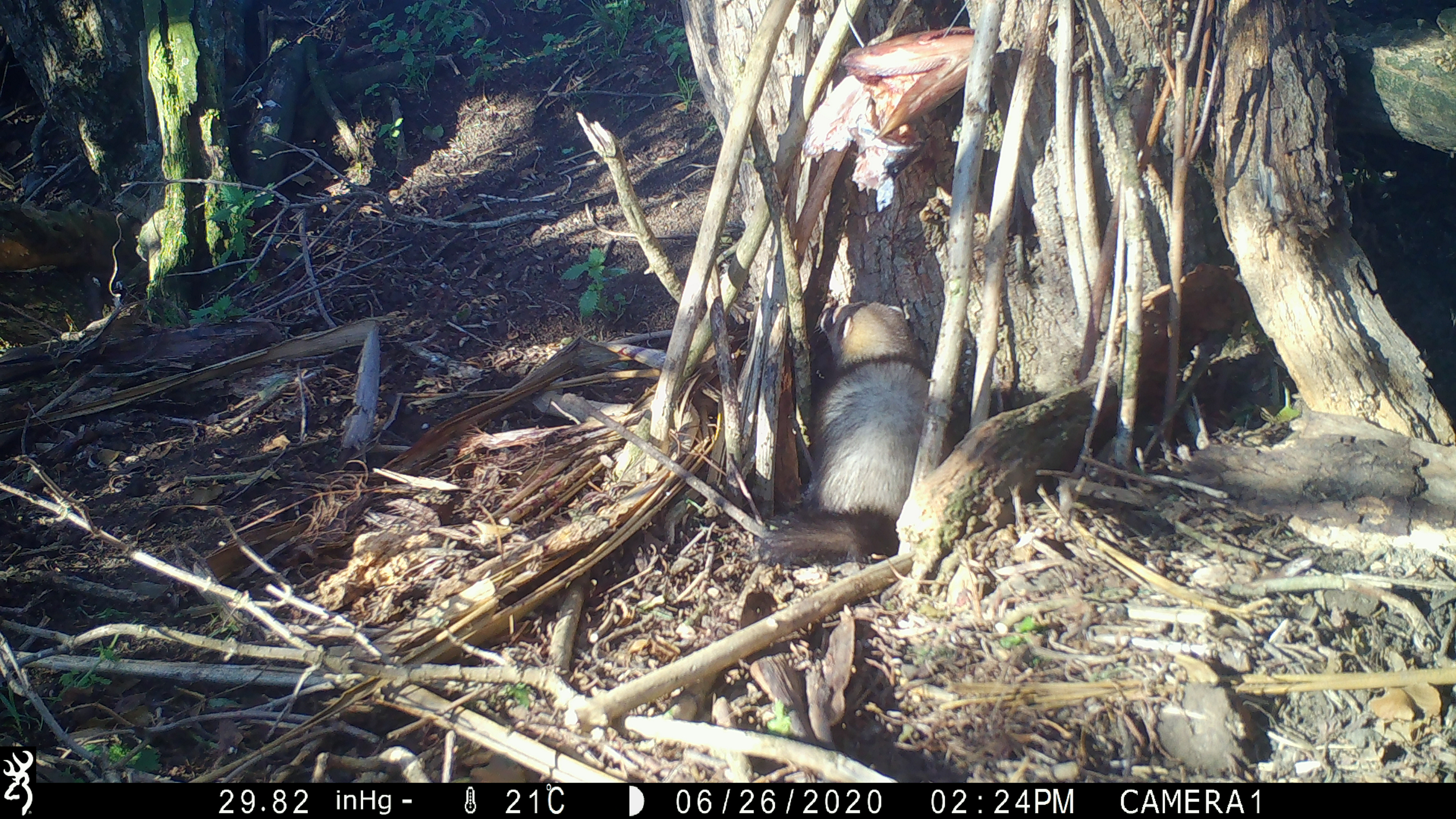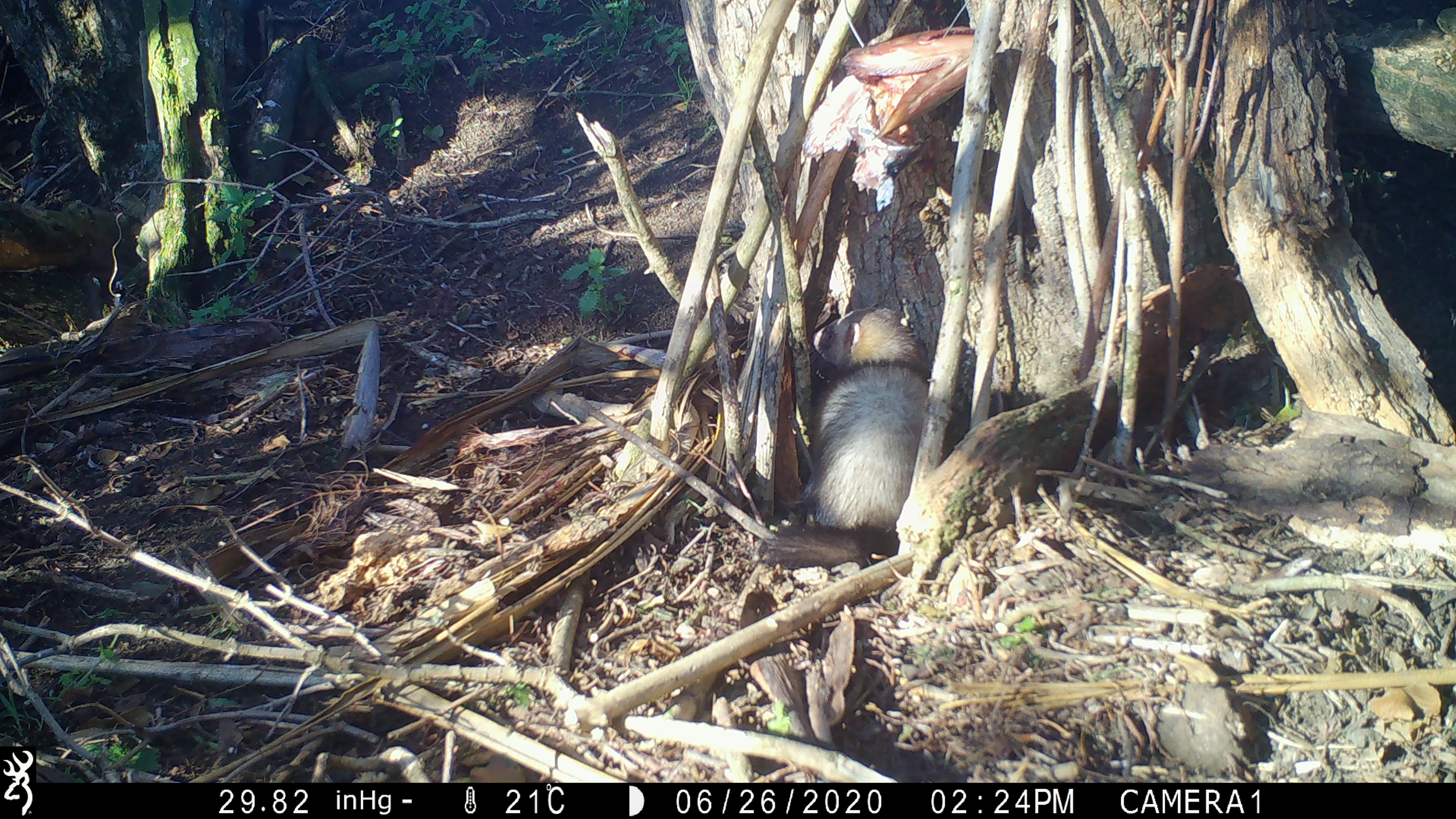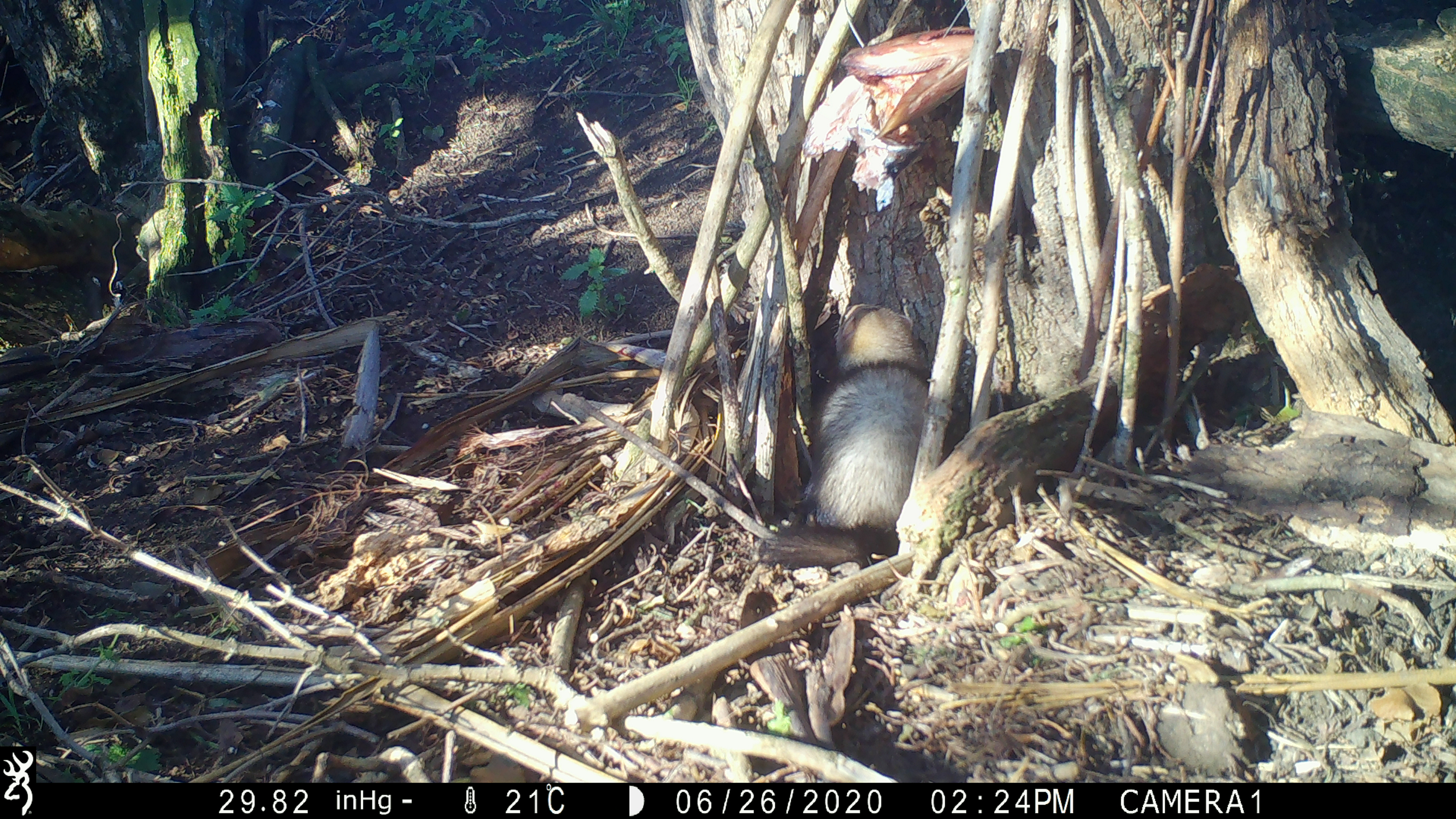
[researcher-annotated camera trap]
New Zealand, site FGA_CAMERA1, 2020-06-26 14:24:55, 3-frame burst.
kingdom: Animalia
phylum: Chordata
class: Mammalia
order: Carnivora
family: Mustelidae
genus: Mustela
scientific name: Mustela furo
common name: ferret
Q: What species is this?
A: Ferret (Mustela furo).